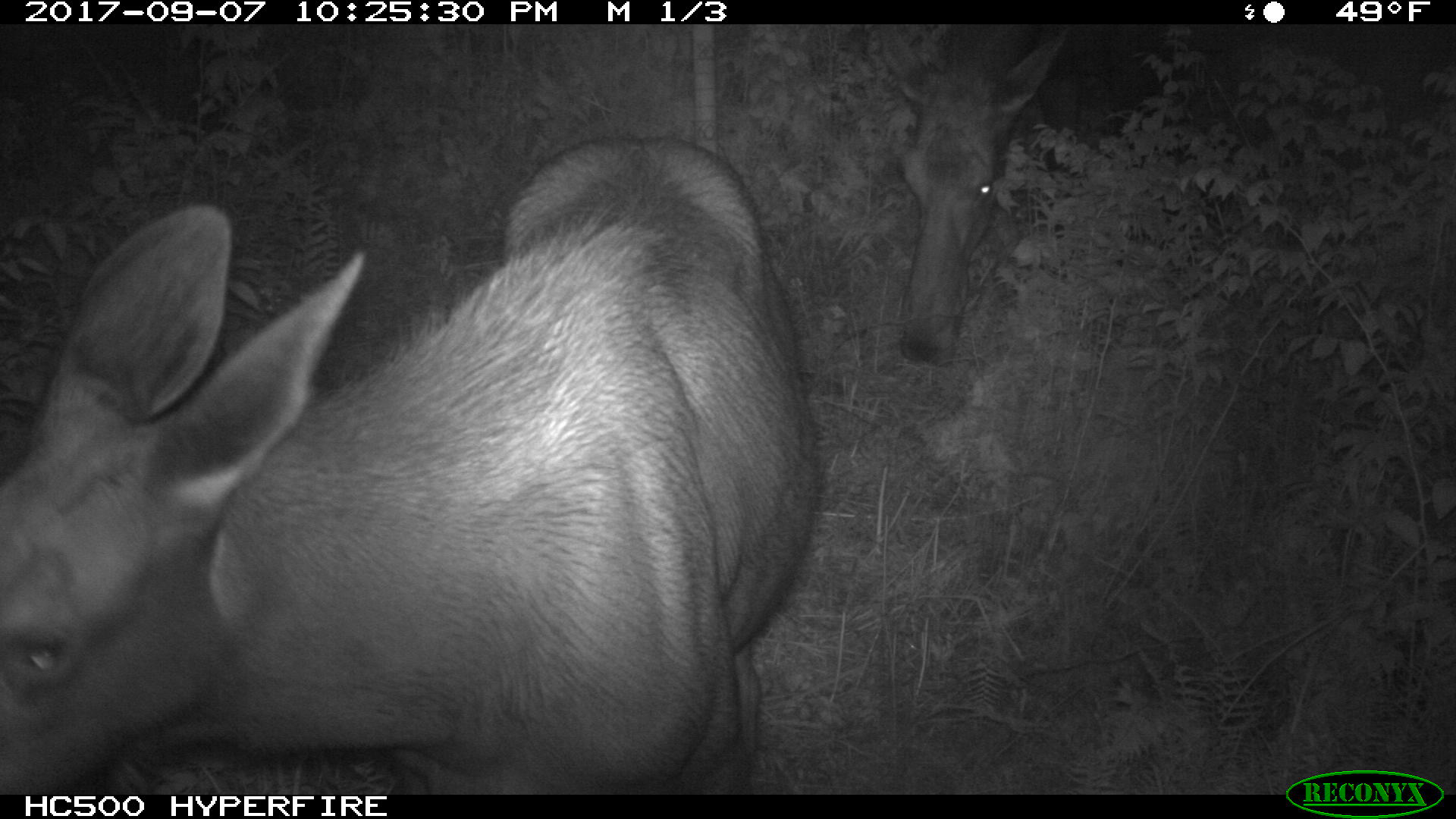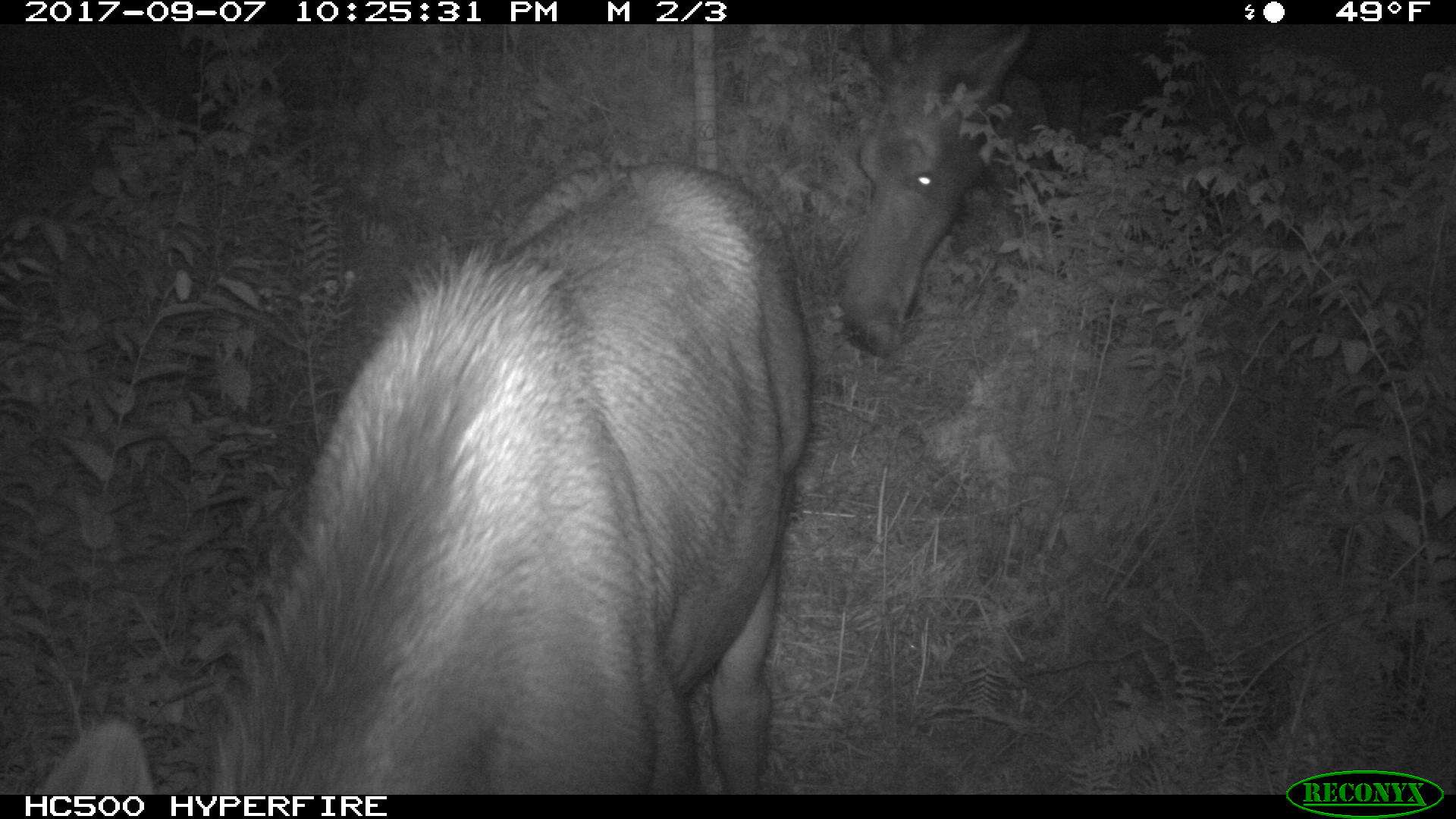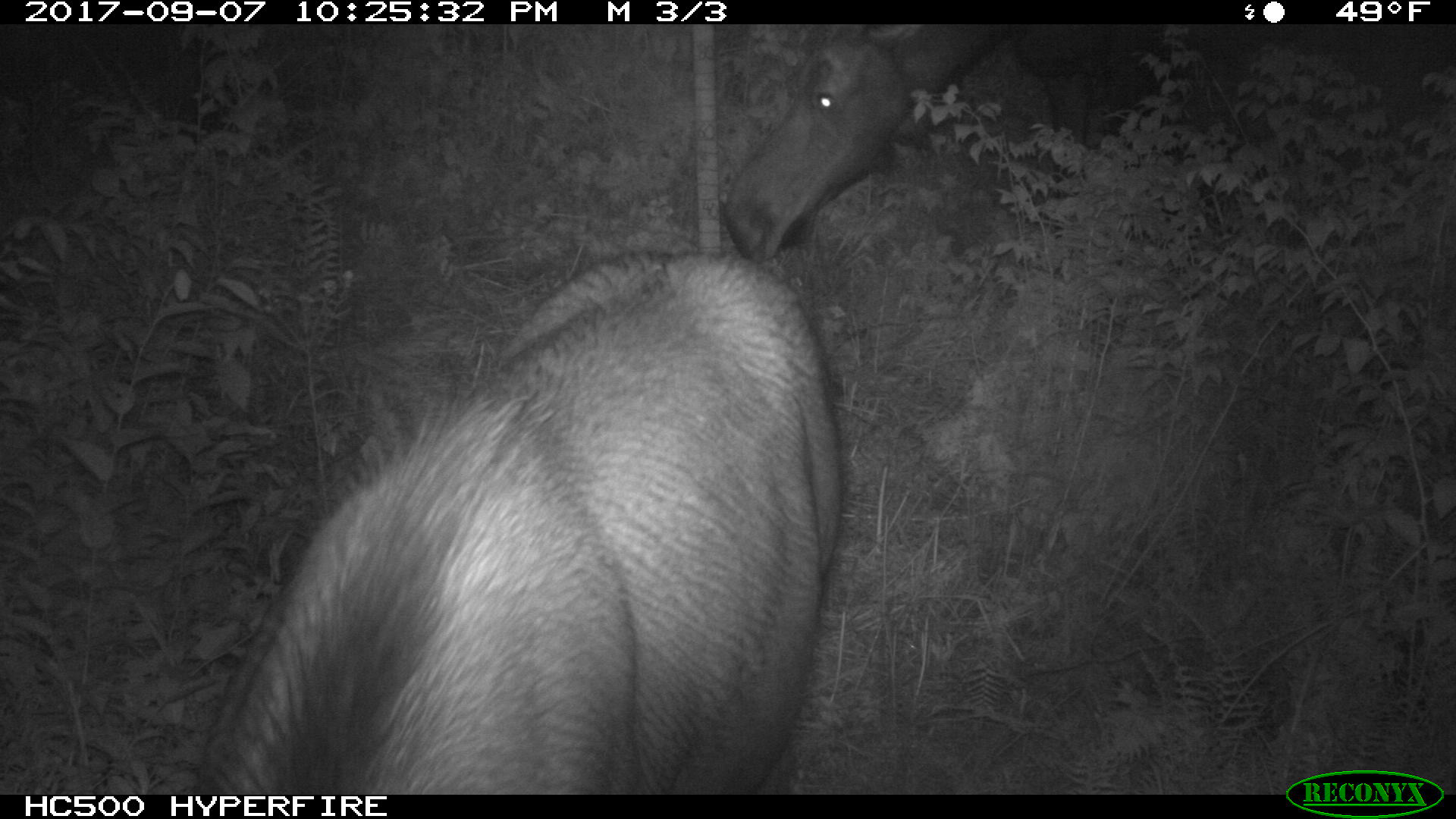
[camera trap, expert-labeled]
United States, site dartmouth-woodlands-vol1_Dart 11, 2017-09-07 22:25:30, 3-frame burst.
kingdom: Animalia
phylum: Chordata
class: Mammalia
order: Artiodactyla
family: Cervidae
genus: Alces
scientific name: Alces alces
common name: moose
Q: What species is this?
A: Moose (Alces alces).